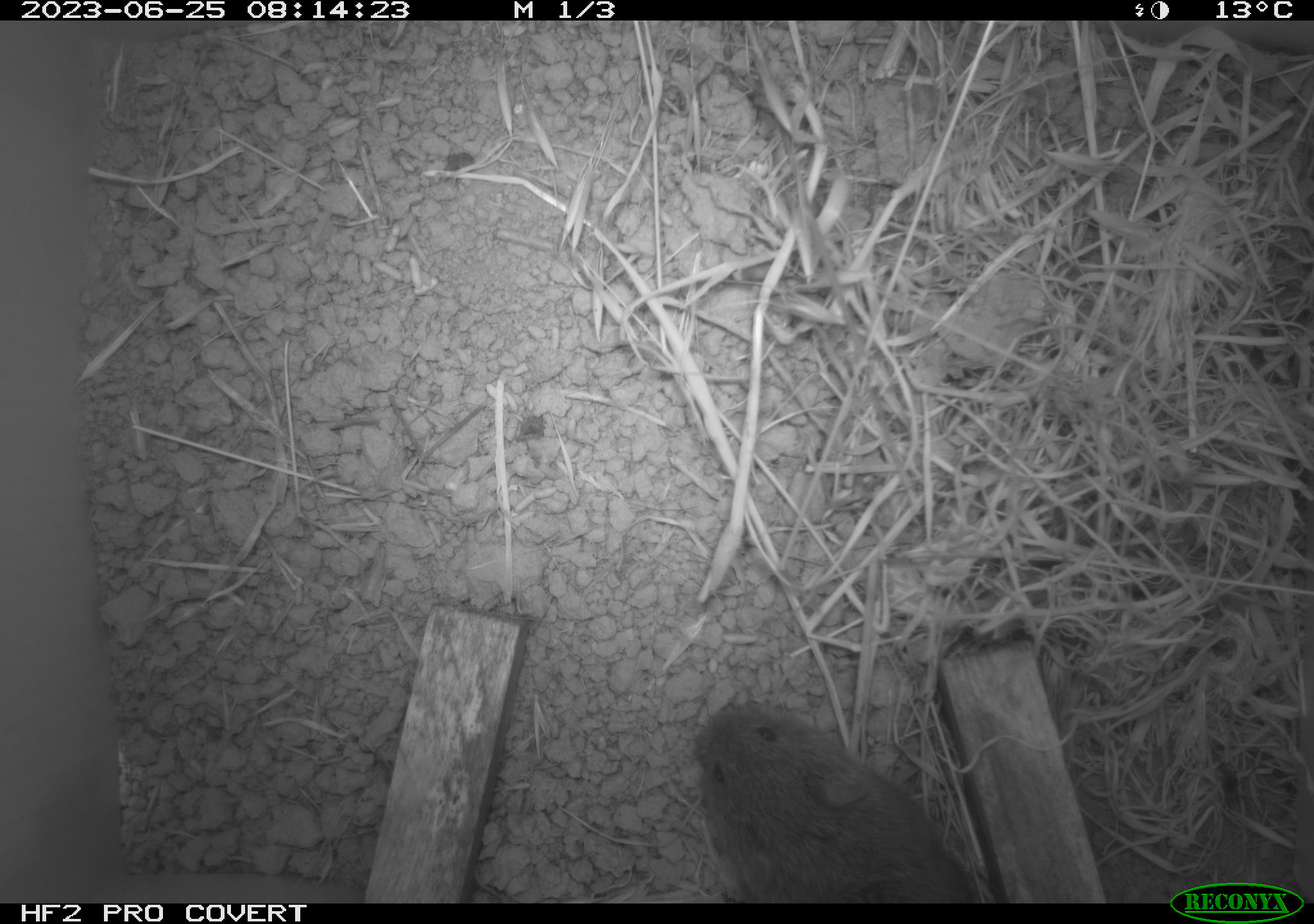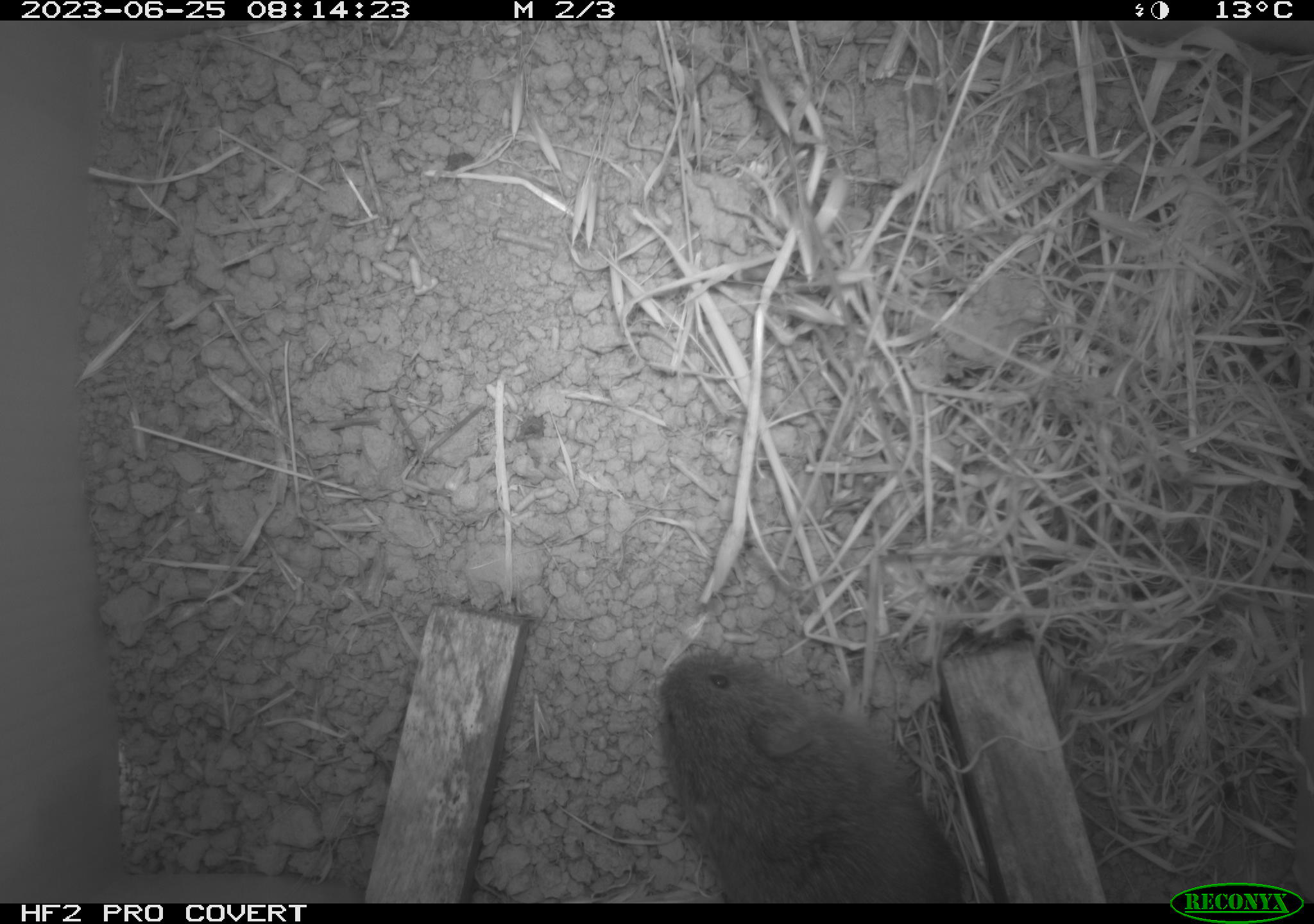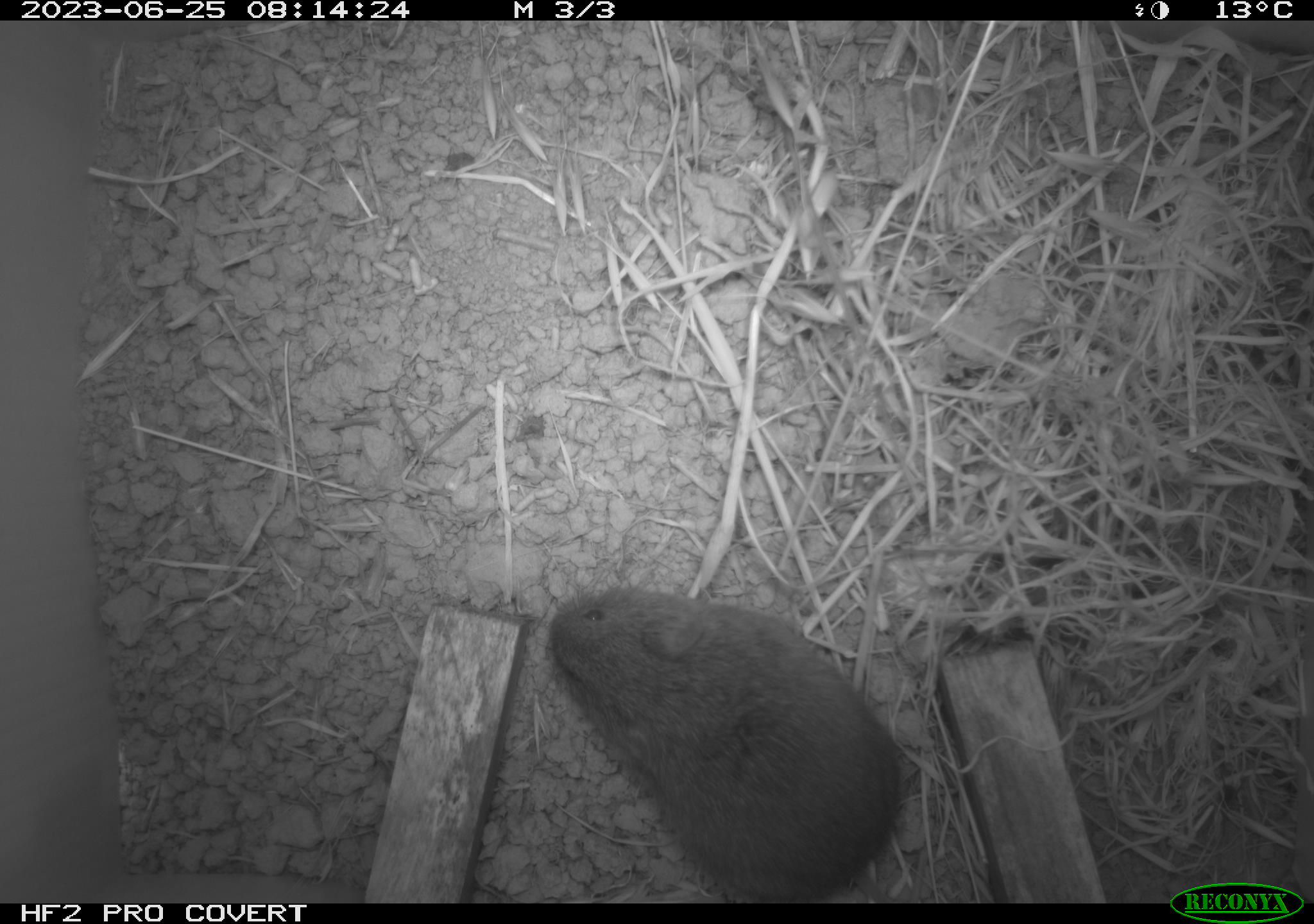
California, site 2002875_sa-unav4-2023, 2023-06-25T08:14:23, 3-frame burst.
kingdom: Animalia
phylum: Chordata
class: Mammalia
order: Rodentia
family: Cricetidae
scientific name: Arvicolinae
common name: voles, lemmings, and muskrats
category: arvicolinae subfamily